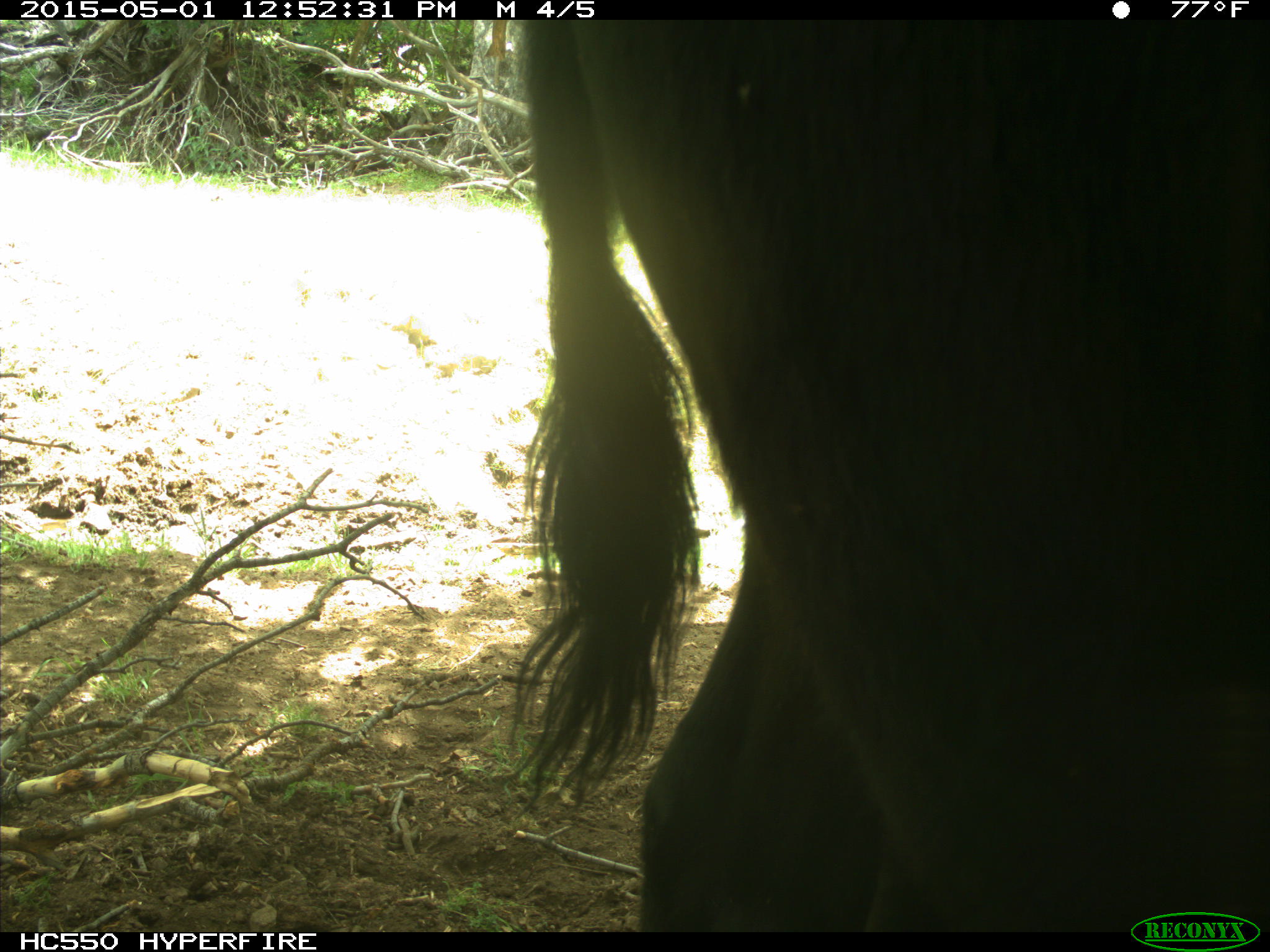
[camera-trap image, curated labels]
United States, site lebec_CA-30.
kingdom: Animalia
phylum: Chordata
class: Mammalia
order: Artiodactyla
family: Bovidae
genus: Bos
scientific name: Bos taurus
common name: domestic cow